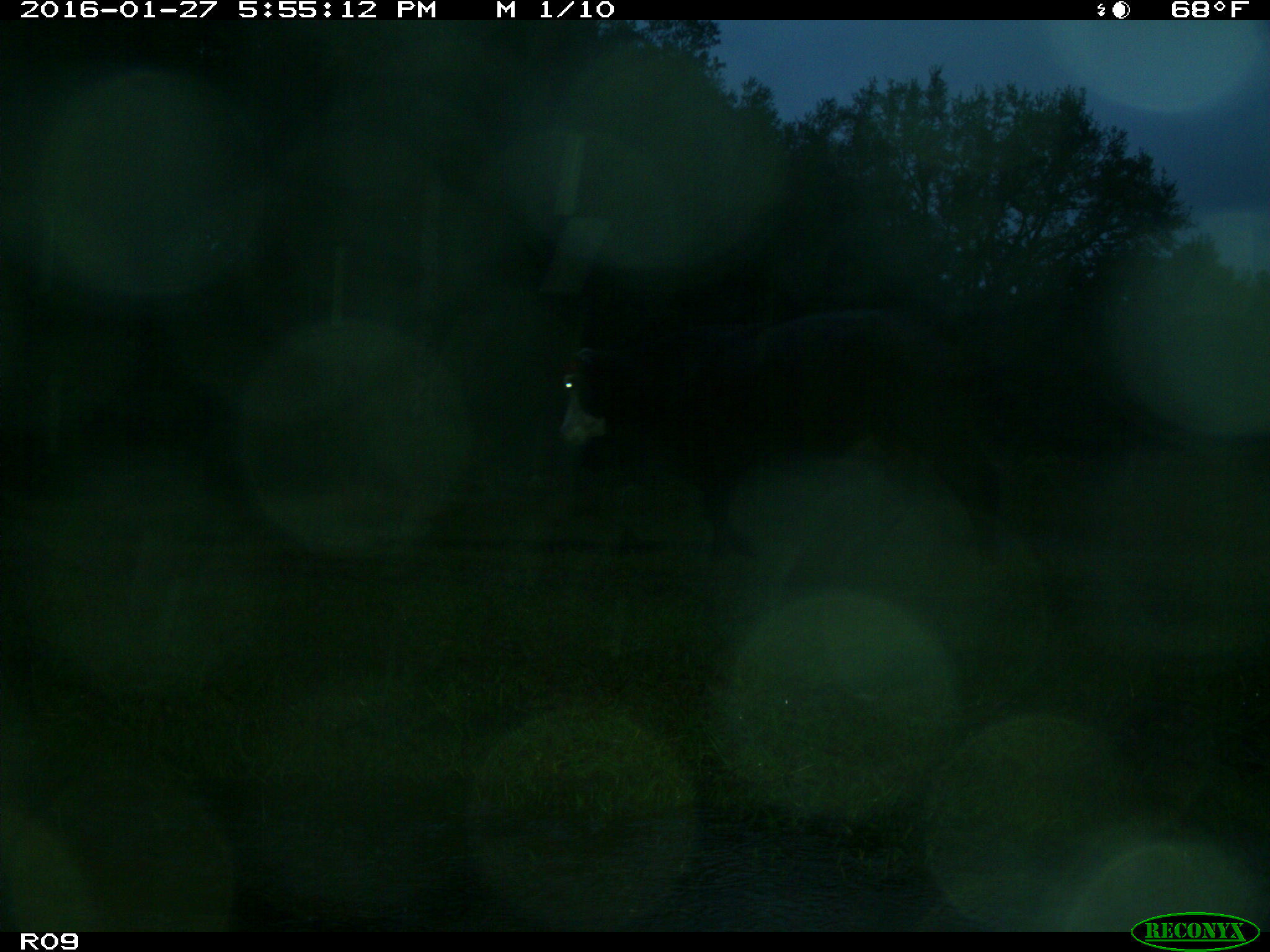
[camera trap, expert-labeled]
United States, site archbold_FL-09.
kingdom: Animalia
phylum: Chordata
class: Mammalia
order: Artiodactyla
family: Bovidae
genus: Bos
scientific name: Bos taurus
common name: domestic cow